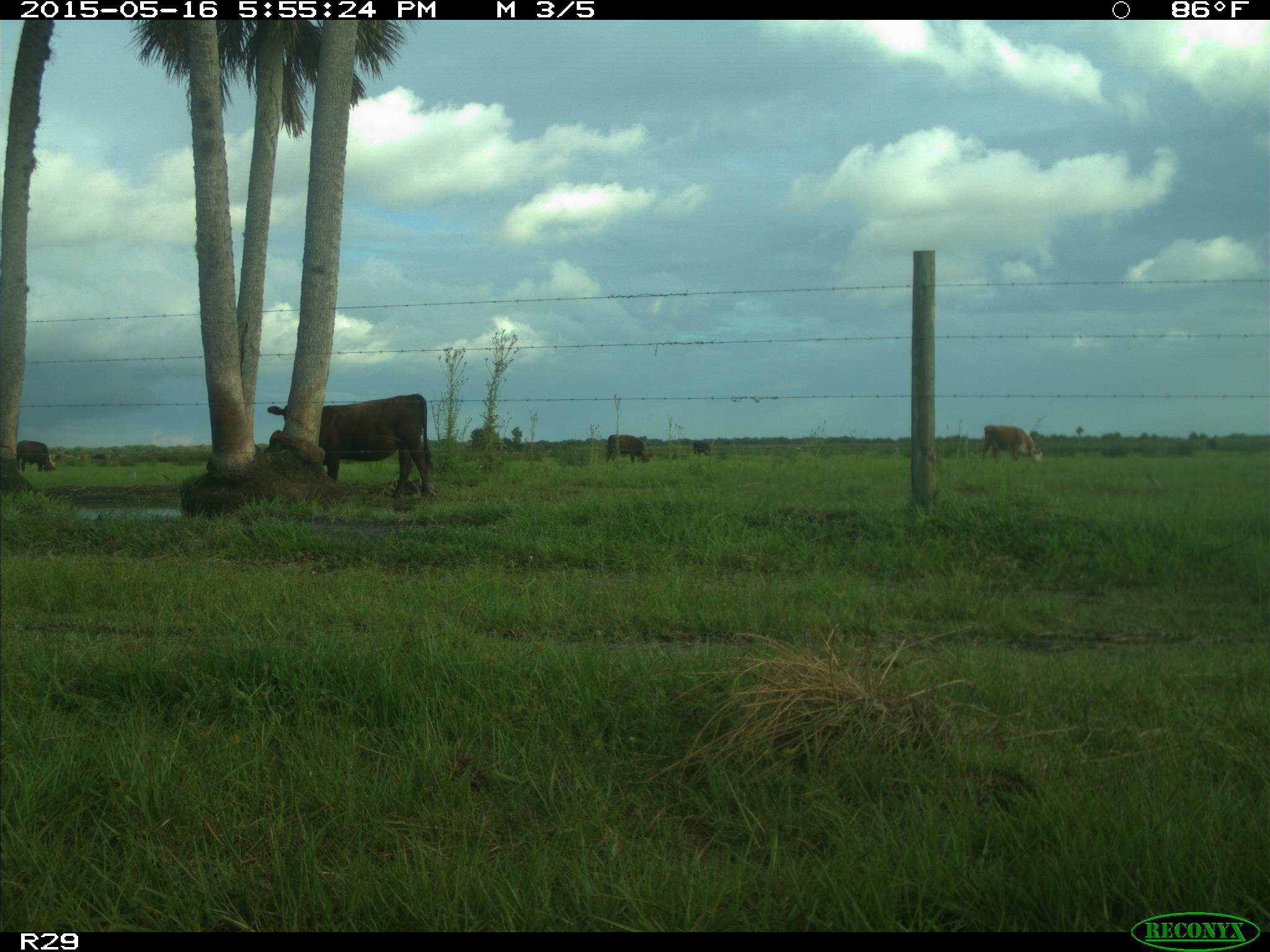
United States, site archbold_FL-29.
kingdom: Animalia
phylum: Chordata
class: Mammalia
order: Artiodactyla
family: Bovidae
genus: Bos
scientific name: Bos taurus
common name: domestic cow